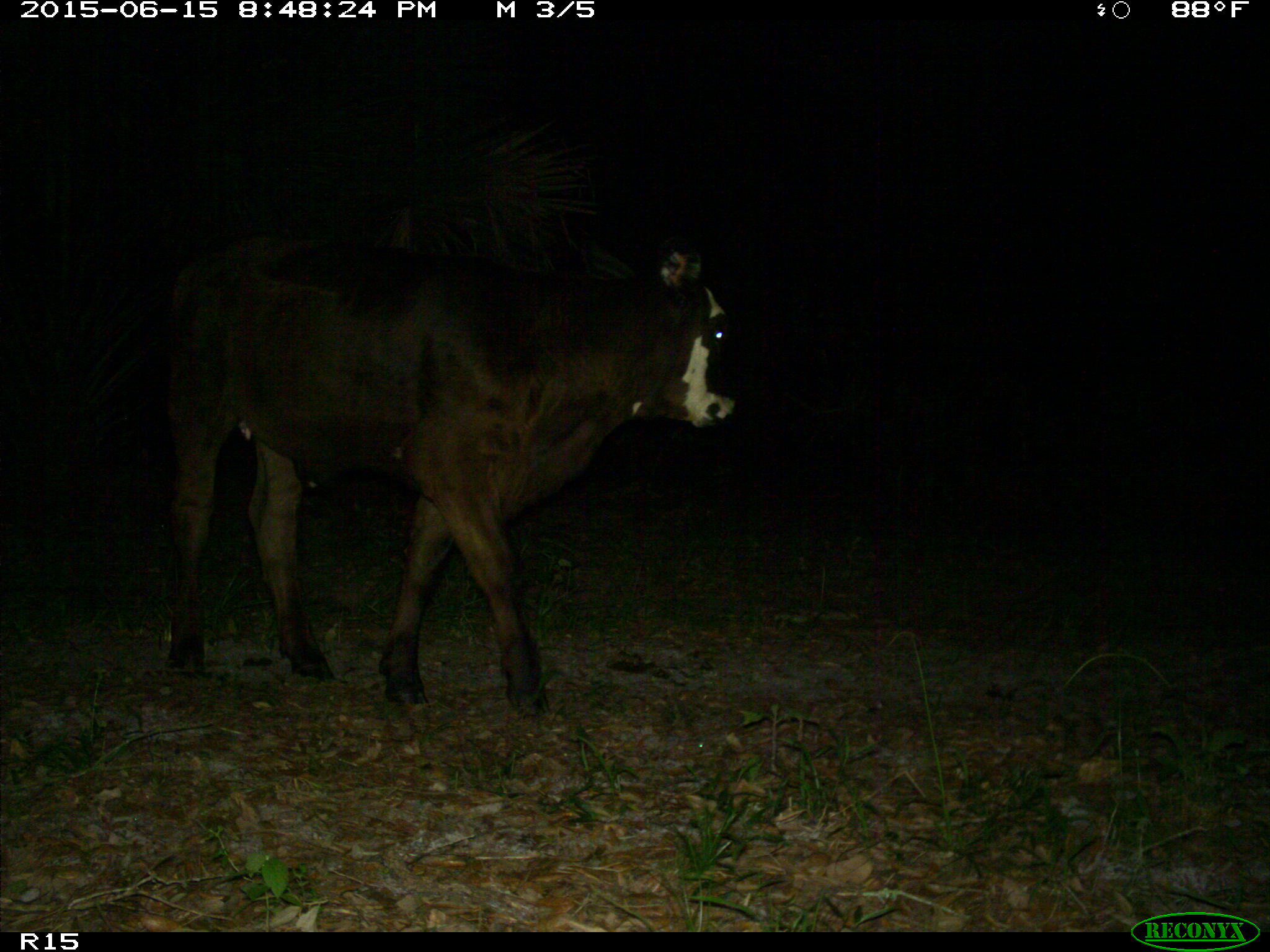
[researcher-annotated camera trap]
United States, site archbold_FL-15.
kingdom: Animalia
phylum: Chordata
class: Mammalia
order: Artiodactyla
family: Bovidae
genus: Bos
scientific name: Bos taurus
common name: domestic cow